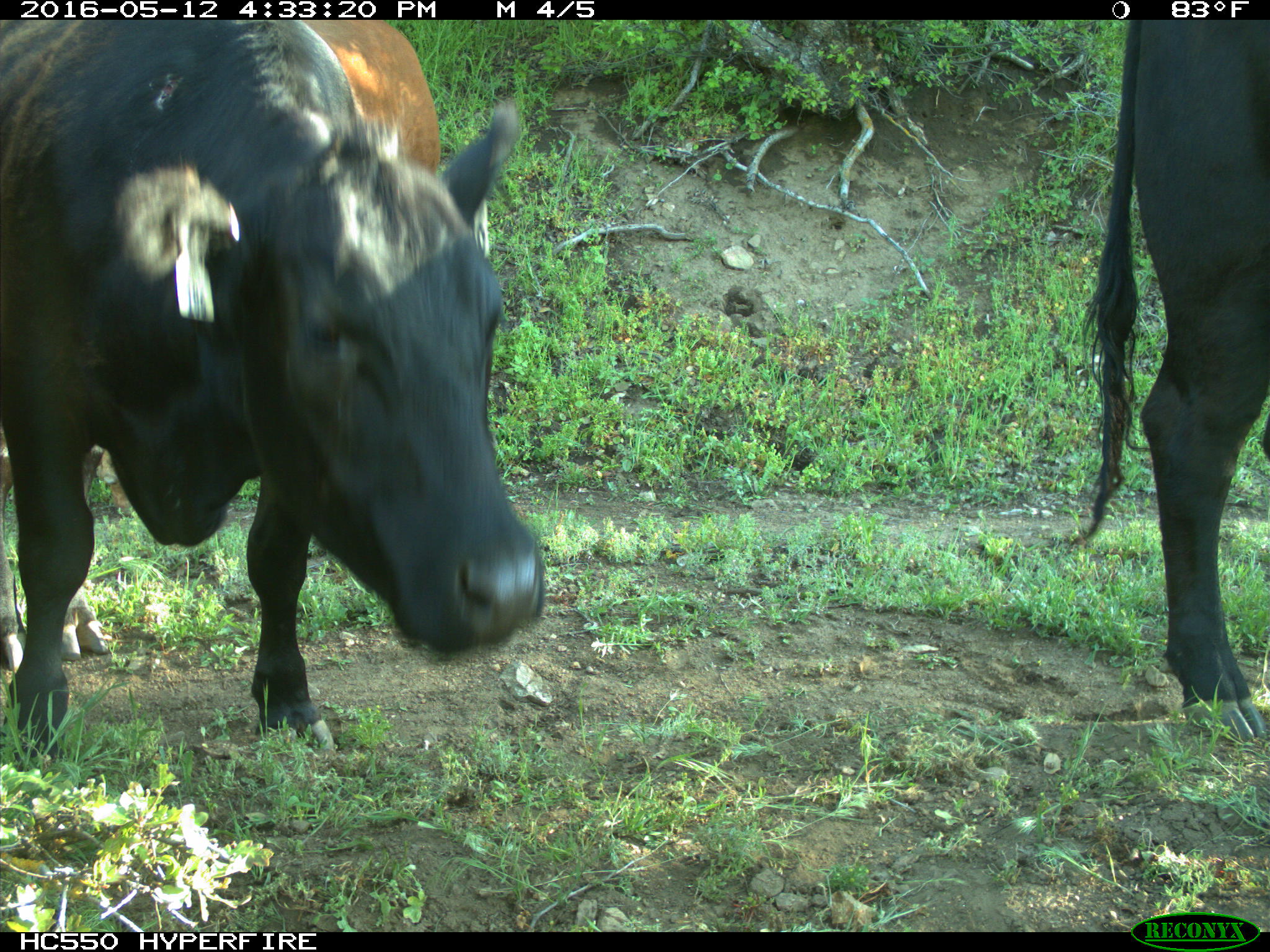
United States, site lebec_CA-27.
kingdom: Animalia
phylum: Chordata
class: Mammalia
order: Artiodactyla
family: Bovidae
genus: Bos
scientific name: Bos taurus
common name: domestic cow